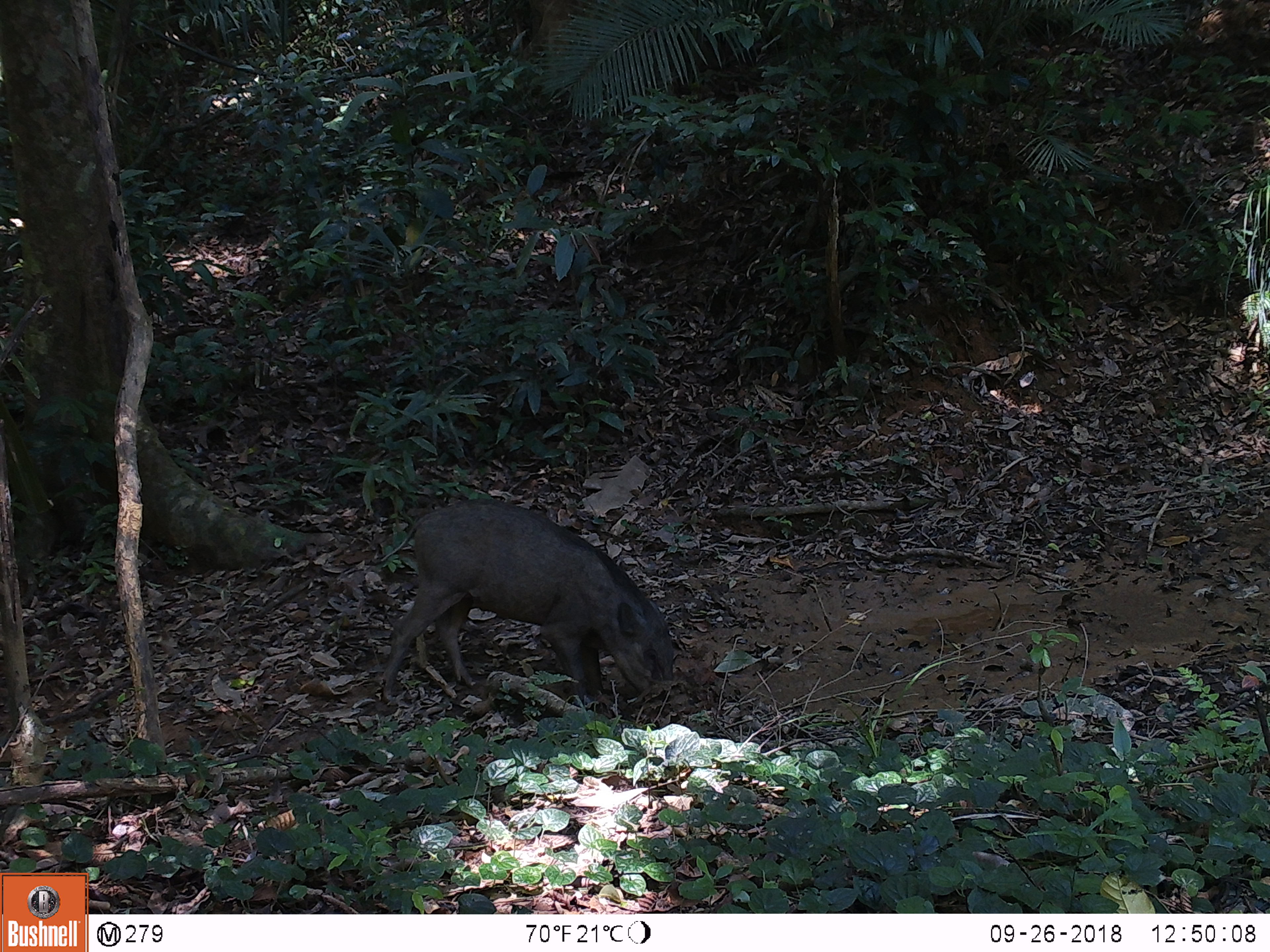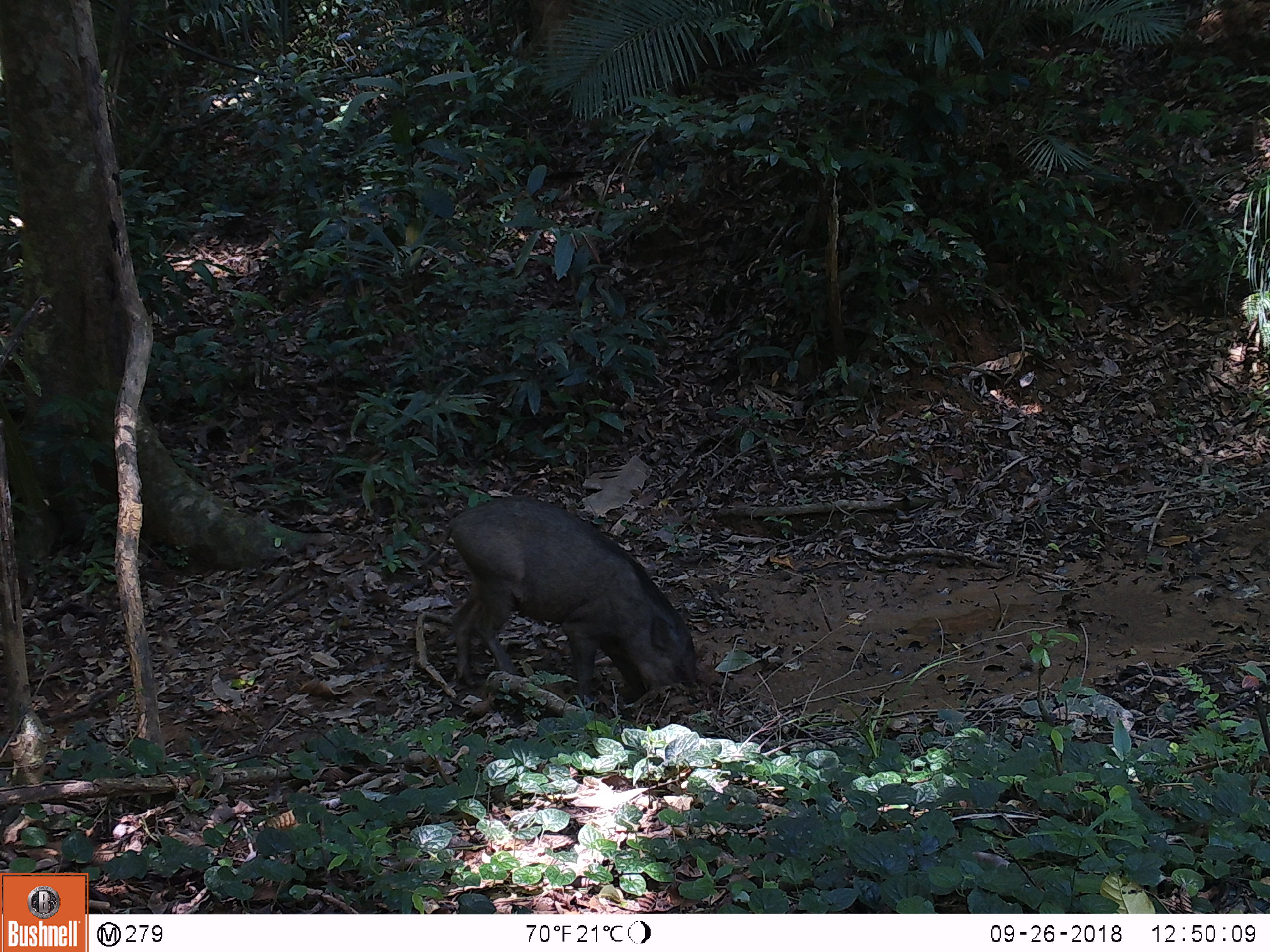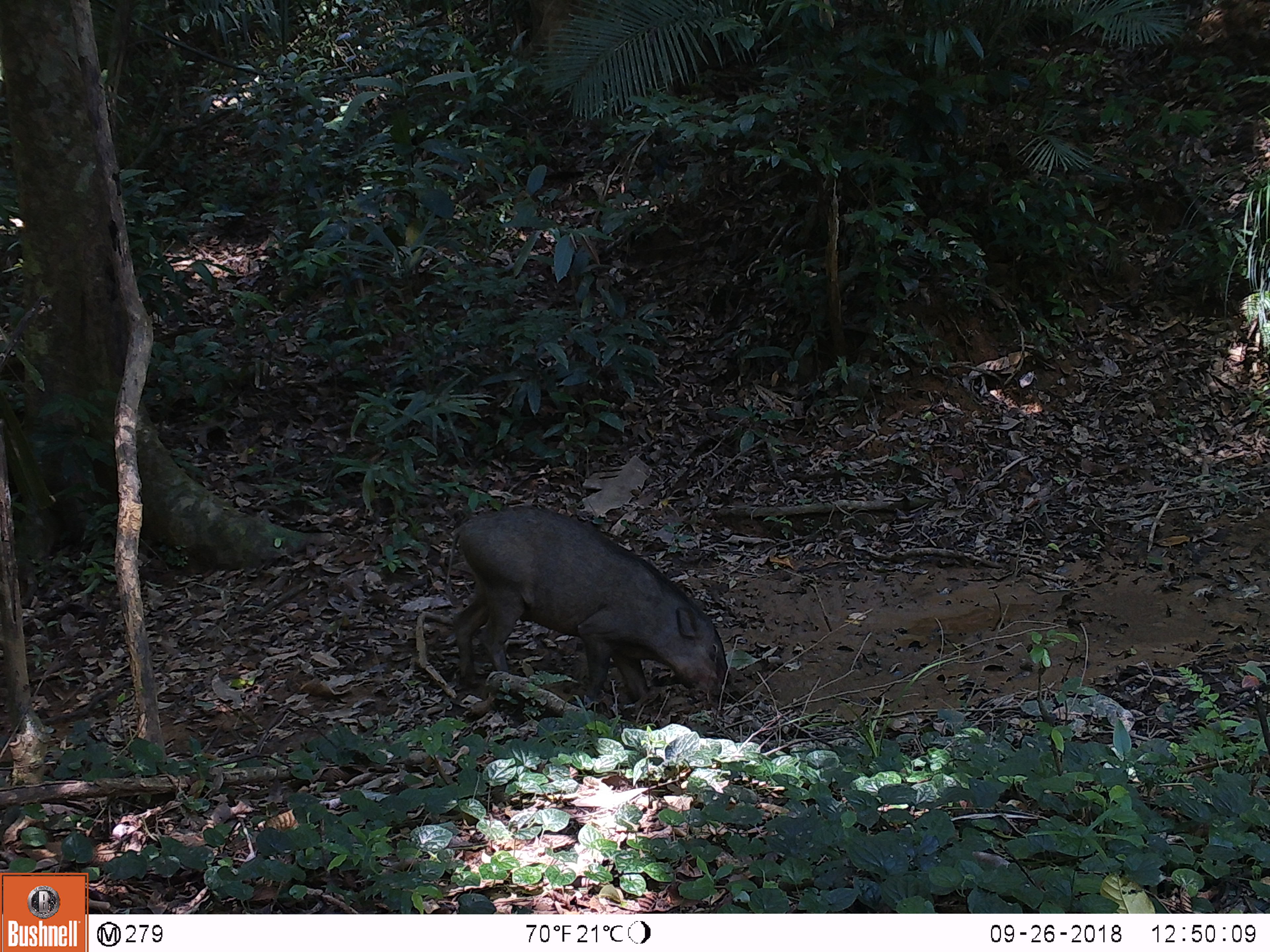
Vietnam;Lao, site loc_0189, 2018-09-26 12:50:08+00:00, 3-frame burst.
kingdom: Animalia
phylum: Chordata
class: Mammalia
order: Artiodactyla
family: Suidae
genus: Sus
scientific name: Sus scrofa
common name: eurasian wild pig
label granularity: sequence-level